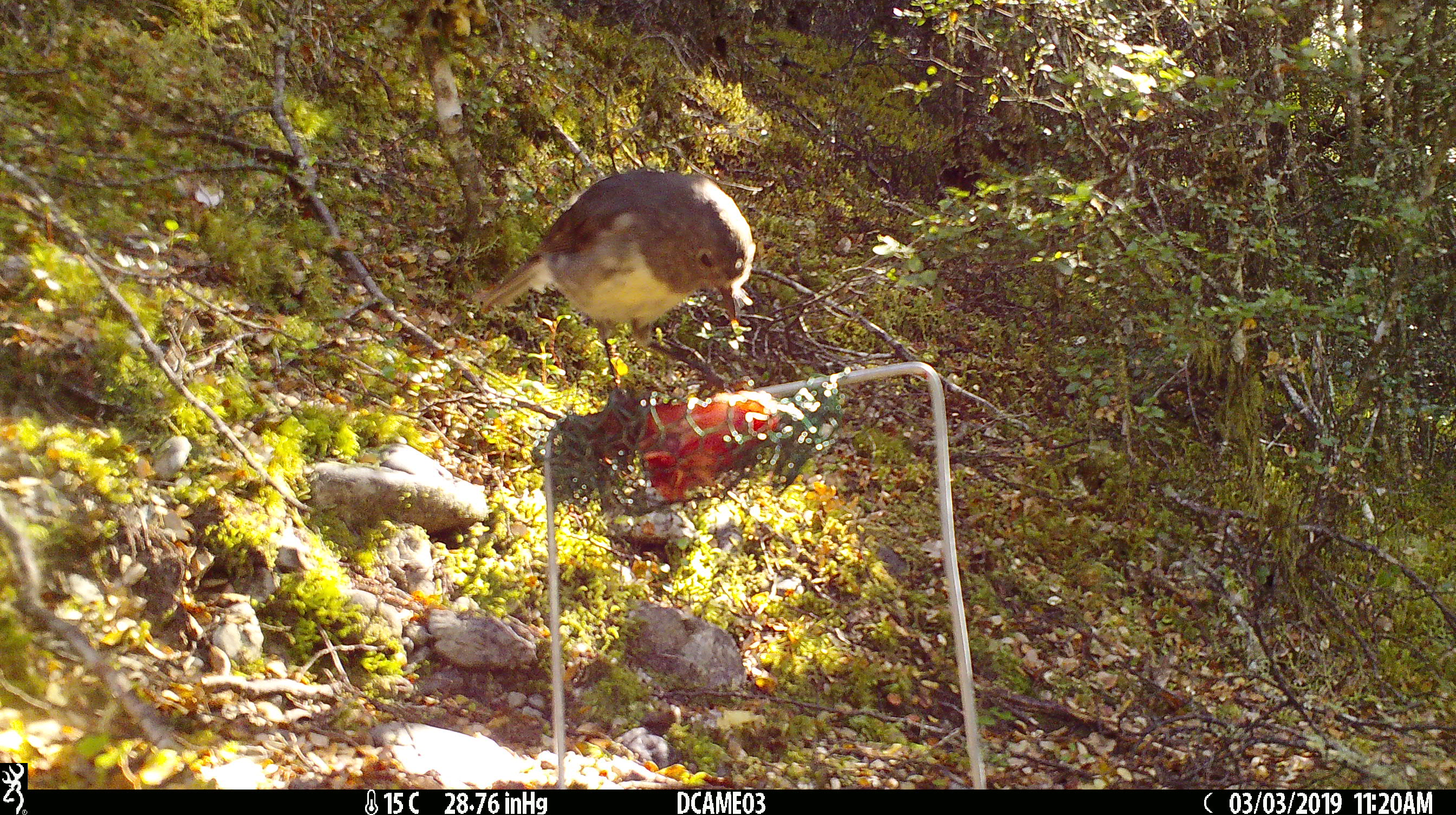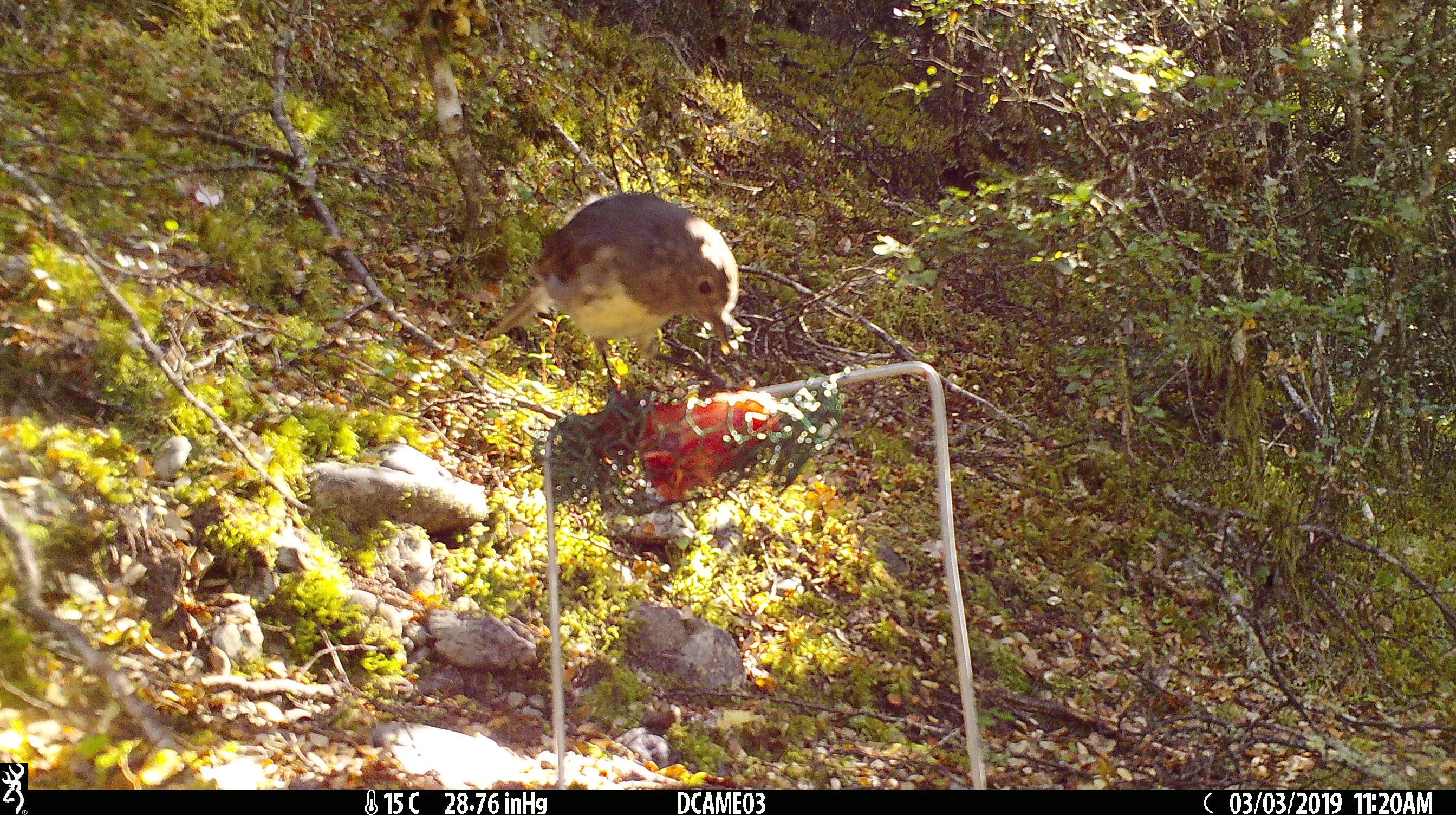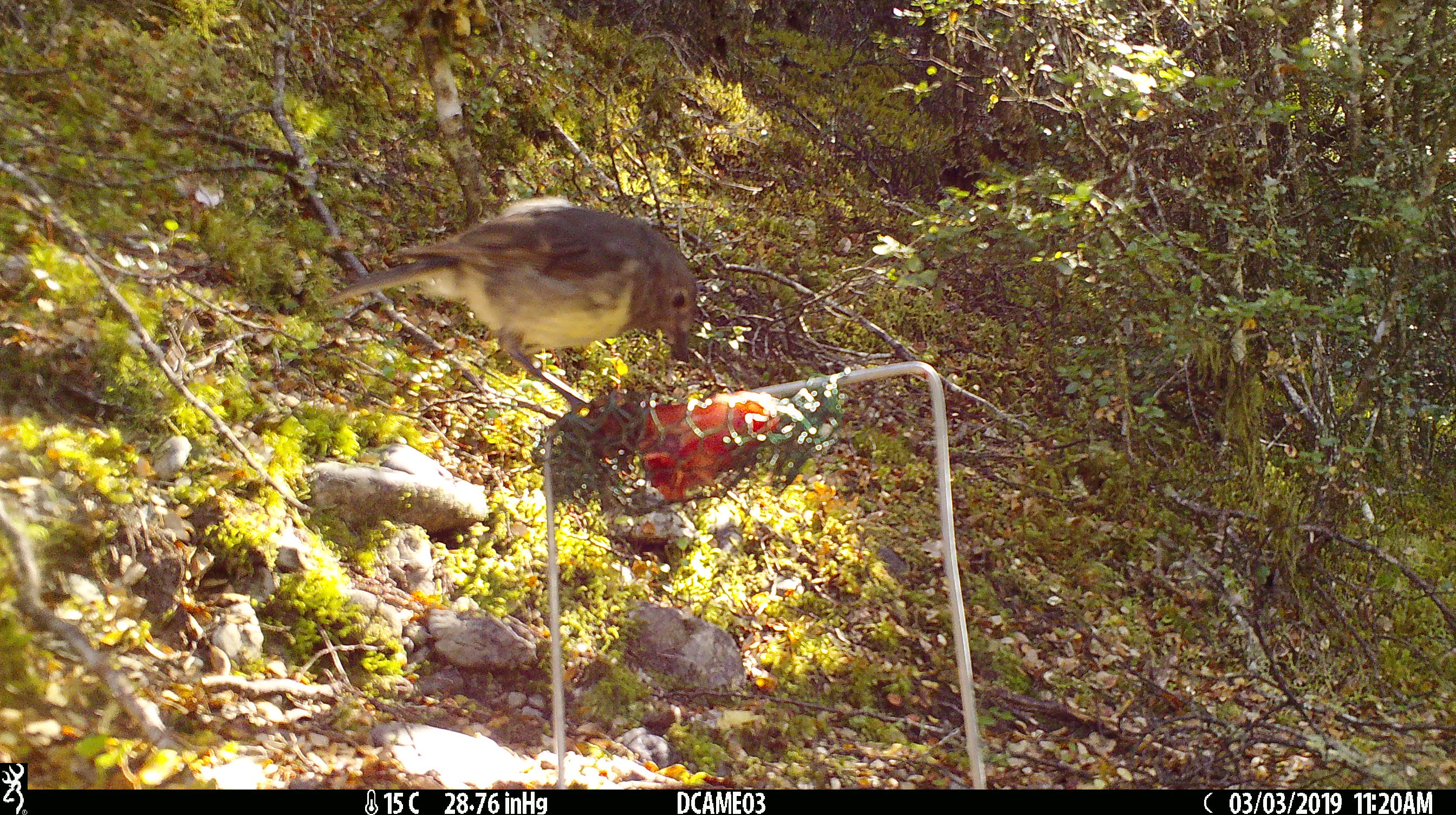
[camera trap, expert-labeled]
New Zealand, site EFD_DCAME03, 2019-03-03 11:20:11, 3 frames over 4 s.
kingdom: Animalia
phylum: Chordata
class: Aves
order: Passeriformes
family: Petroicidae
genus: Petroica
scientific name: Petroica australis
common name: new zealand robin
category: robin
Robin (new zealand robin) (Petroica australis).